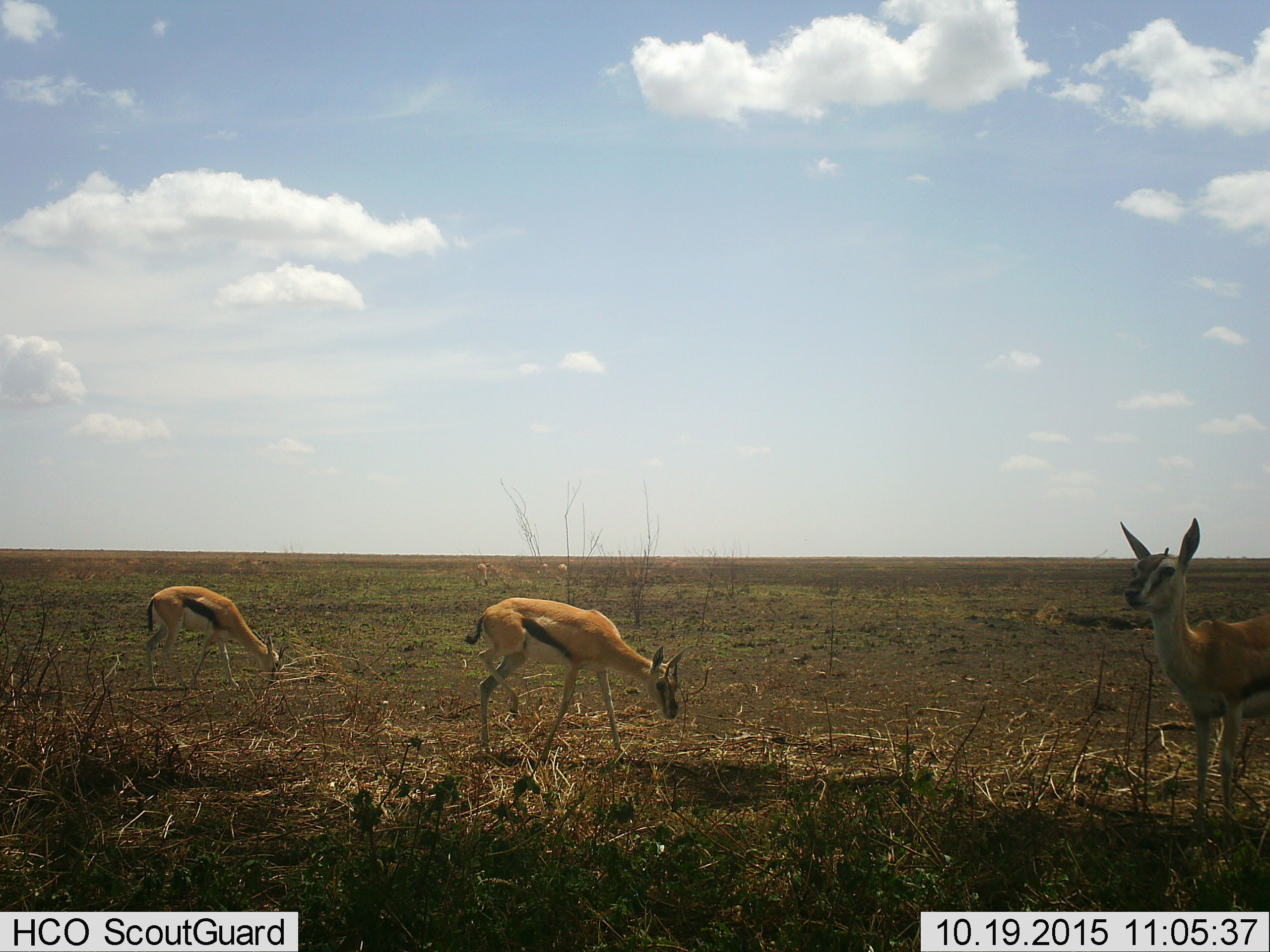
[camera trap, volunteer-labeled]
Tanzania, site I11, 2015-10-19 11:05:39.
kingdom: Animalia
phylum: Chordata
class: Mammalia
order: Artiodactyla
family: Bovidae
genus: Eudorcas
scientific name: Eudorcas thomsonii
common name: thomson's gazelle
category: gazellethomsons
Gazellethomsons (thomson's gazelle) (Eudorcas thomsonii), count 6. Behavior (volunteer vote fractions): standing 90%, resting 0%, moving 30%, interacting 0%. Young present (vote fraction): 10%. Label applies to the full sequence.